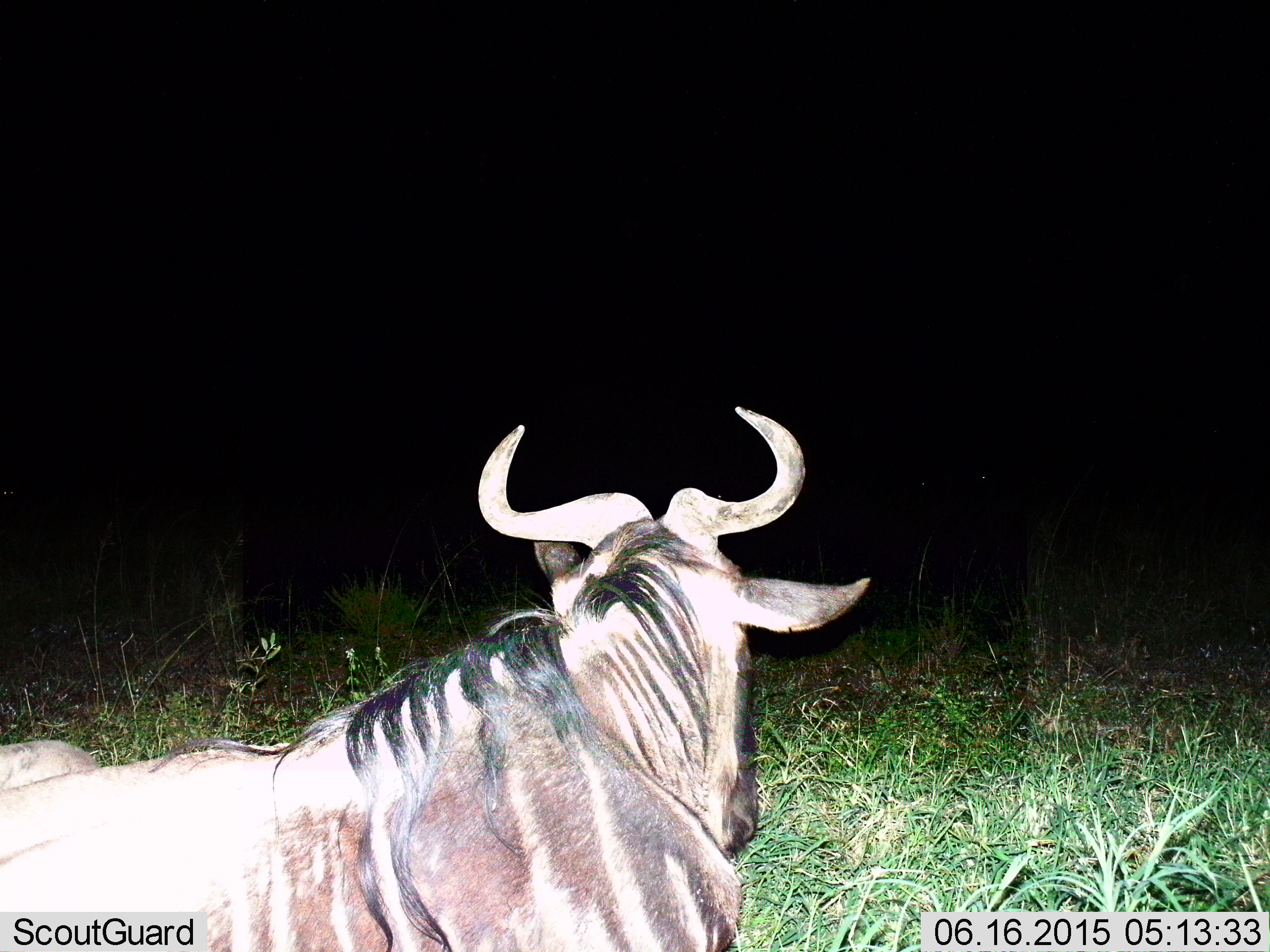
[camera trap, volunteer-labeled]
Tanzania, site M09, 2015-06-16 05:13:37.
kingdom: Animalia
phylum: Chordata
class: Mammalia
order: Artiodactyla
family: Bovidae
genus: Connochaetes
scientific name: Connochaetes taurinus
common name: blue wildebeest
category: wildebeest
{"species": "wildebeest (blue wildebeest) (Connochaetes taurinus)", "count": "1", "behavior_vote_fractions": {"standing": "10%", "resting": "80%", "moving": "10%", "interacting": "0%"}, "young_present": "0%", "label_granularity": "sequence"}